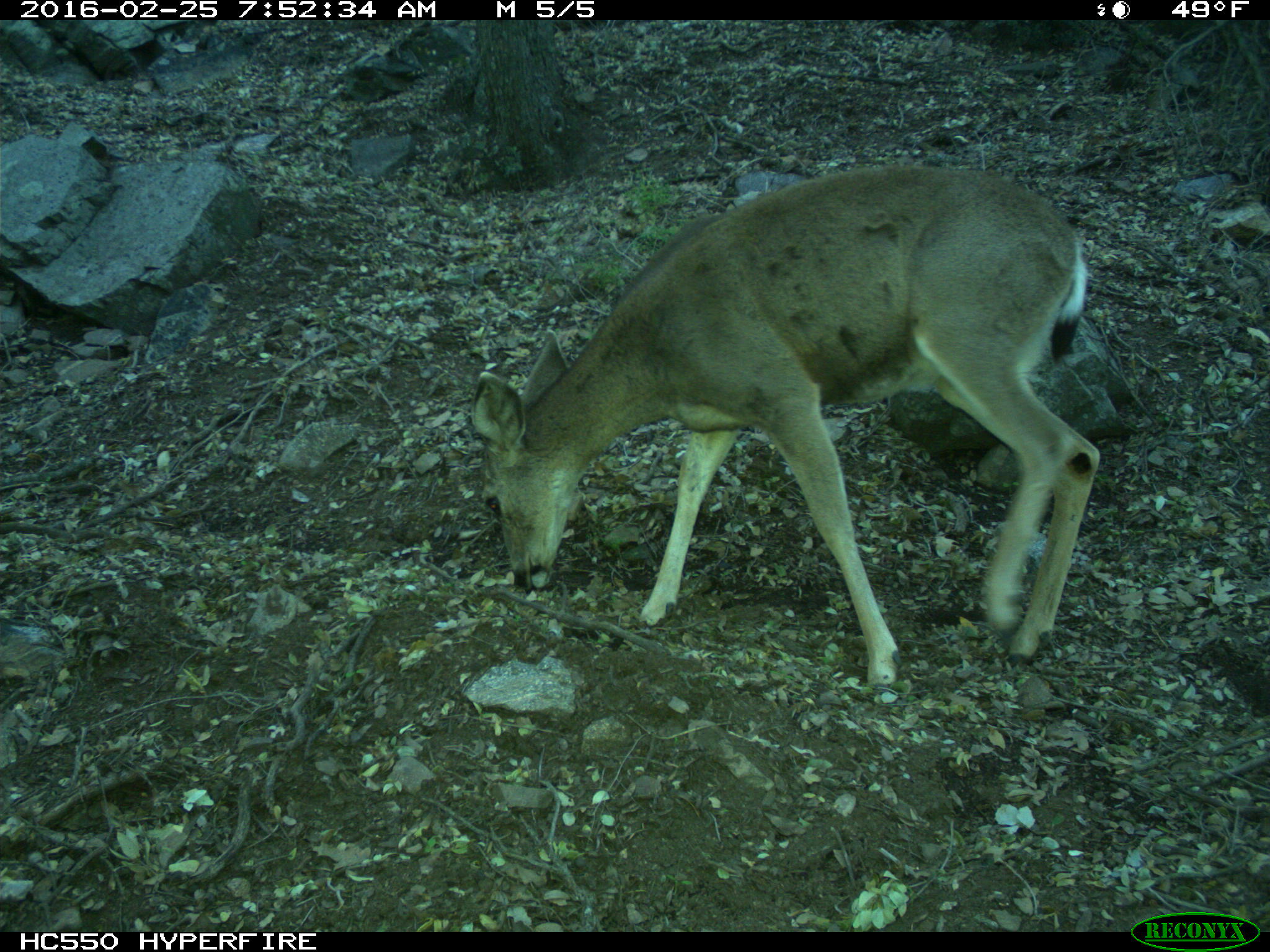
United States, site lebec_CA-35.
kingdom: Animalia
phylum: Chordata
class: Mammalia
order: Artiodactyla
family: Cervidae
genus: Odocoileus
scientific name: Odocoileus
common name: deer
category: unidentified deer